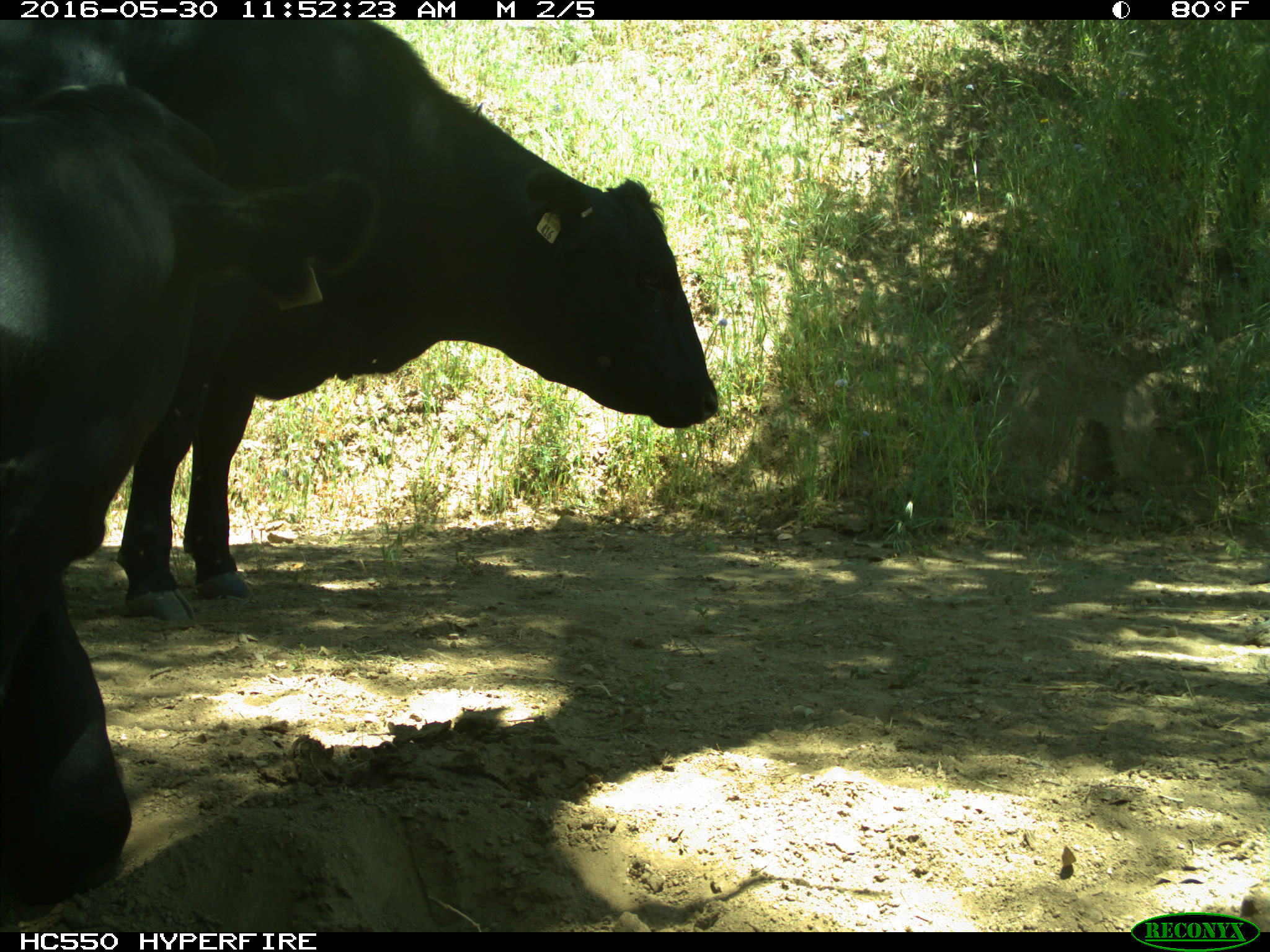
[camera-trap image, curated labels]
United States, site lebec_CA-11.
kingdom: Animalia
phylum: Chordata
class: Mammalia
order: Artiodactyla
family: Bovidae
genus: Bos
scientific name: Bos taurus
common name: domestic cow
Bos taurus (domestic cow).